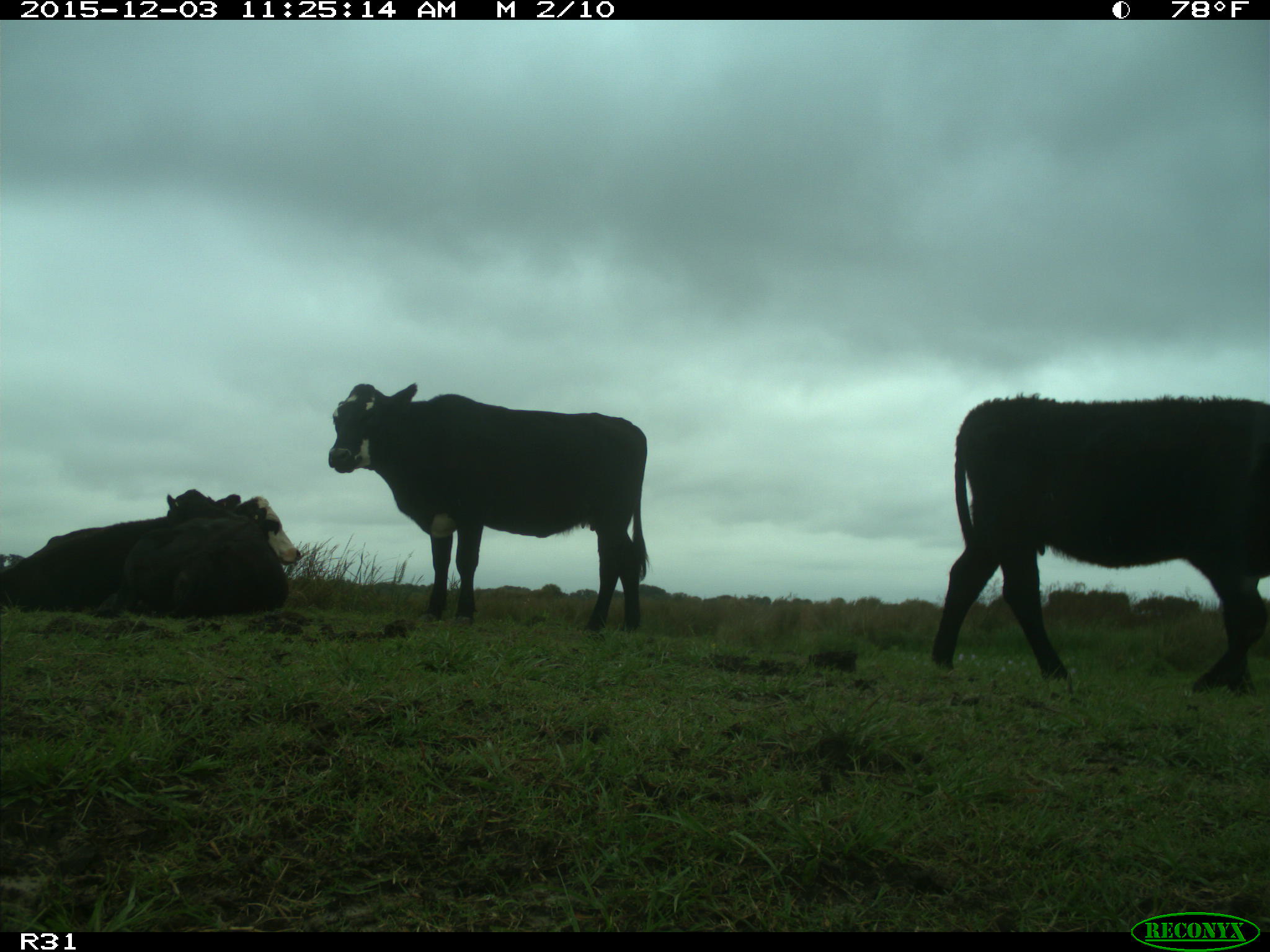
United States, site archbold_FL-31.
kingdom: Animalia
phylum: Chordata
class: Mammalia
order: Artiodactyla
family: Bovidae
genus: Bos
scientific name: Bos taurus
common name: domestic cow